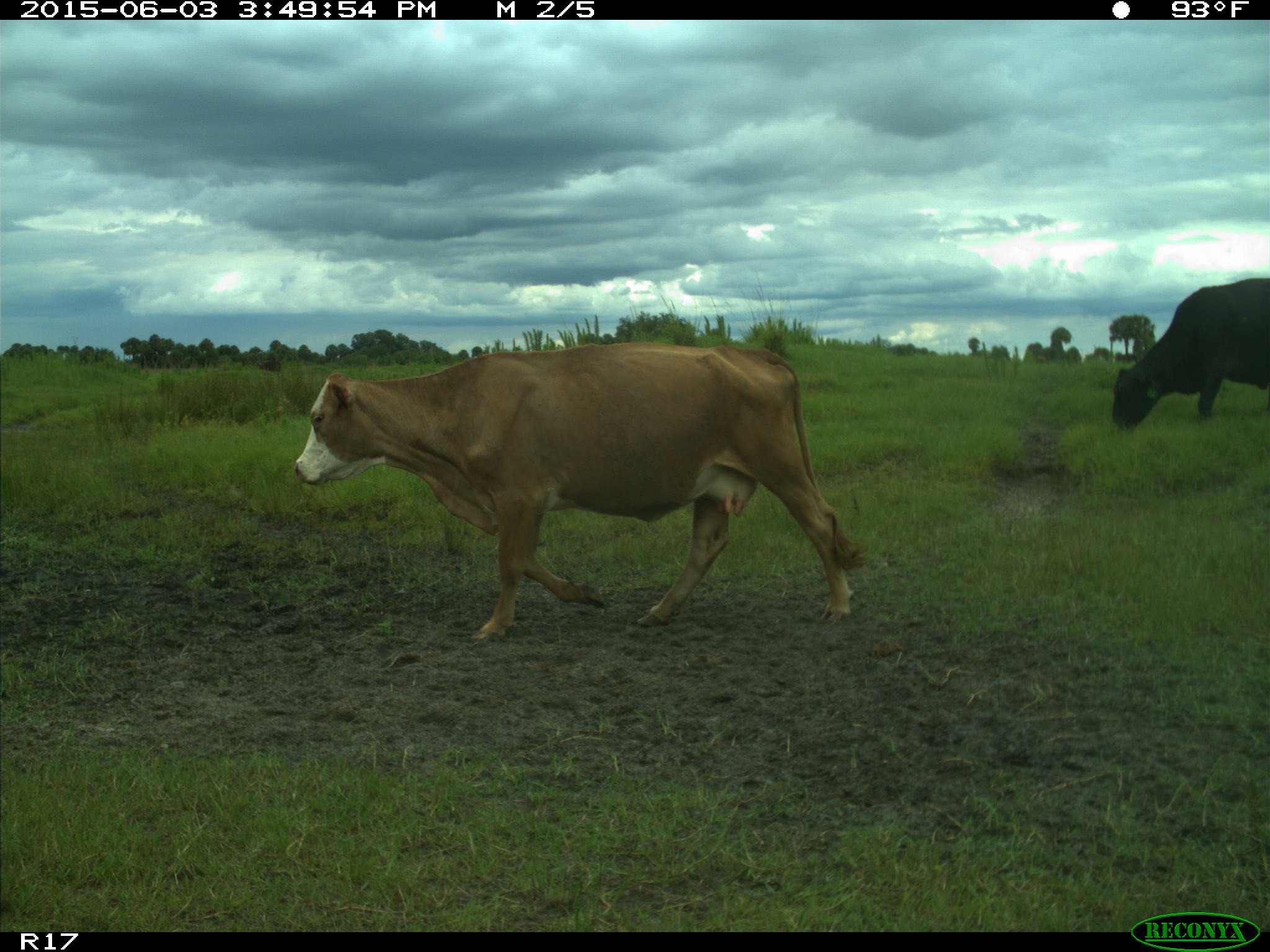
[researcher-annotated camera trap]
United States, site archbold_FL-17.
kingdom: Animalia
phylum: Chordata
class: Mammalia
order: Artiodactyla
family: Bovidae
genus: Bos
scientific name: Bos taurus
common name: domestic cow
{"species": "Bos taurus (domestic cow)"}